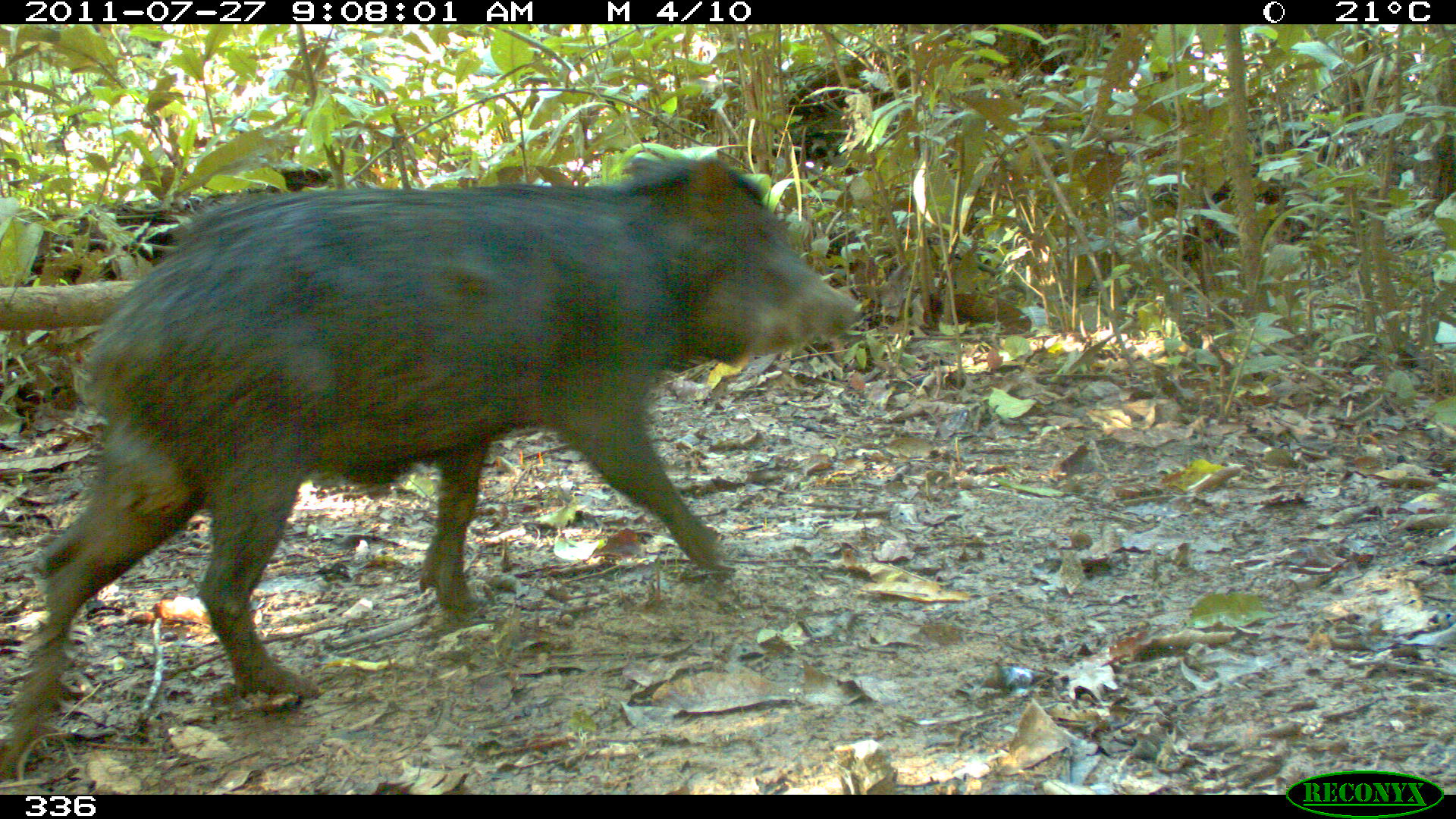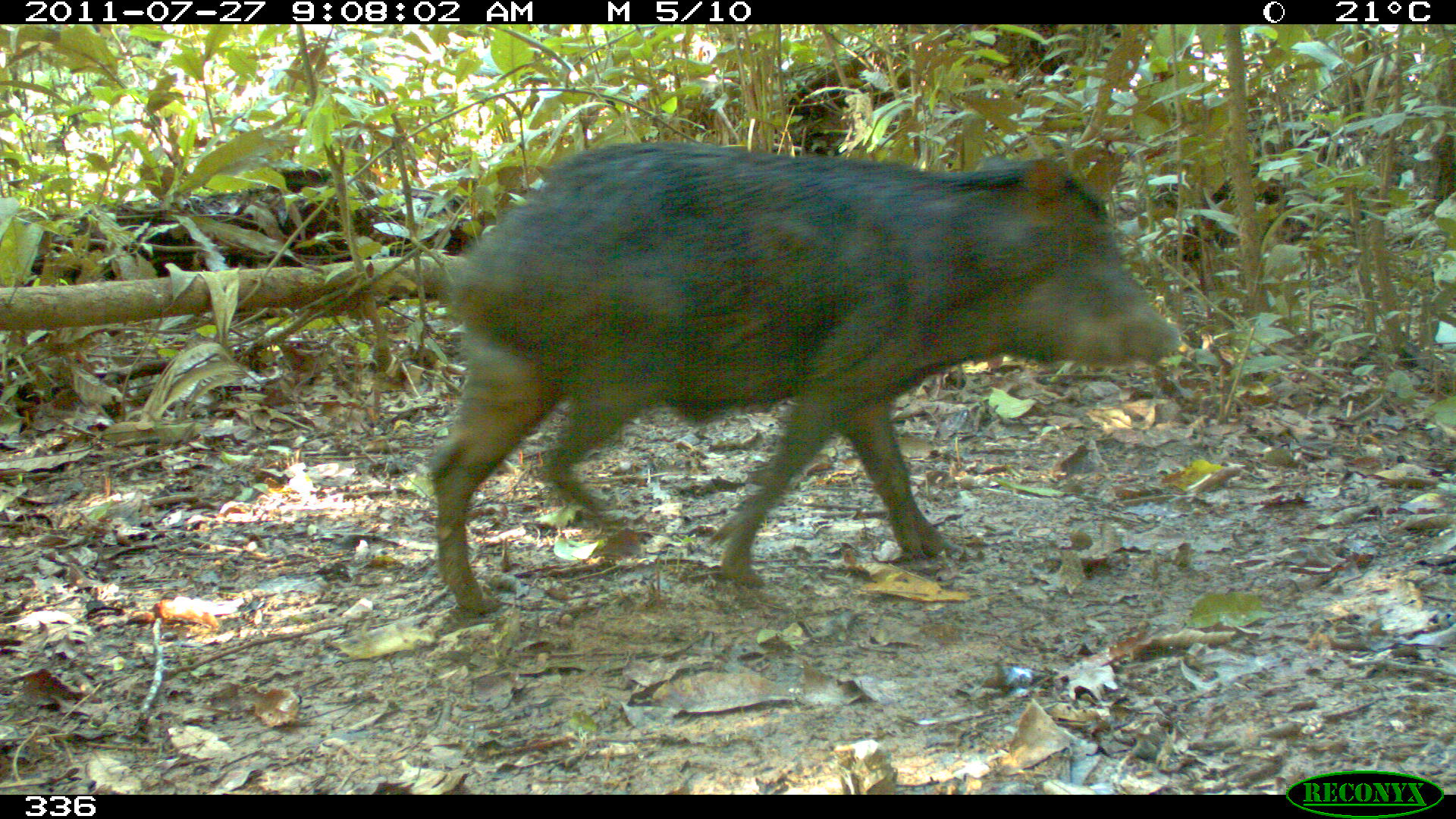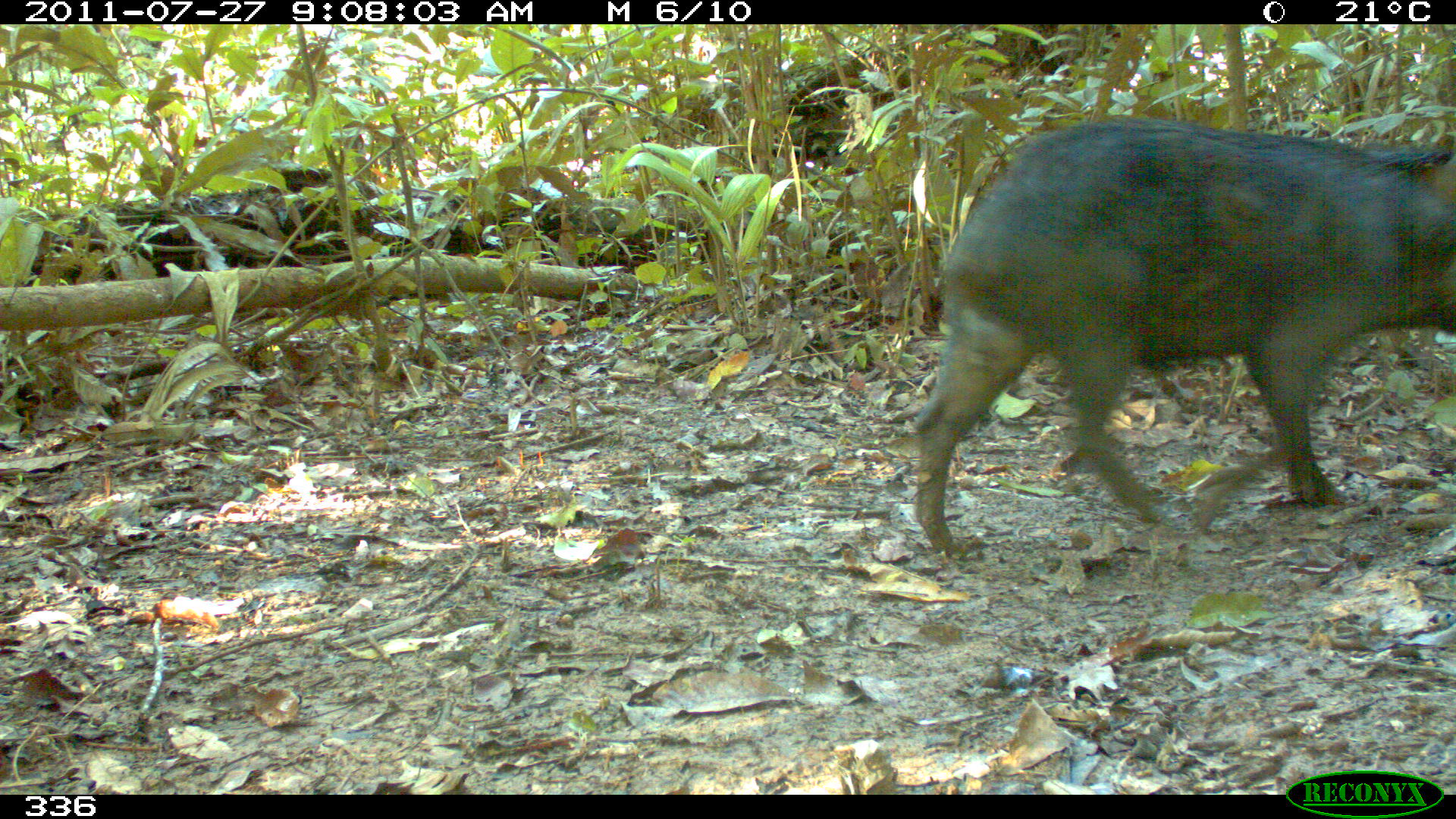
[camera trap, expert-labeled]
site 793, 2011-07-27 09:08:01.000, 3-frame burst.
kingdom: Animalia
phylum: Chordata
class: Mammalia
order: Artiodactyla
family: Tayassuidae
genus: Tayassu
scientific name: Tayassu pecari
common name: white-lipped peccary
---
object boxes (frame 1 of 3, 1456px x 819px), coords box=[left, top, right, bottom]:
tayassu pecari: box=[0, 153, 859, 781]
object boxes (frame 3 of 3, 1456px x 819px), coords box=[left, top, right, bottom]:
tayassu pecari: box=[918, 115, 1455, 551]